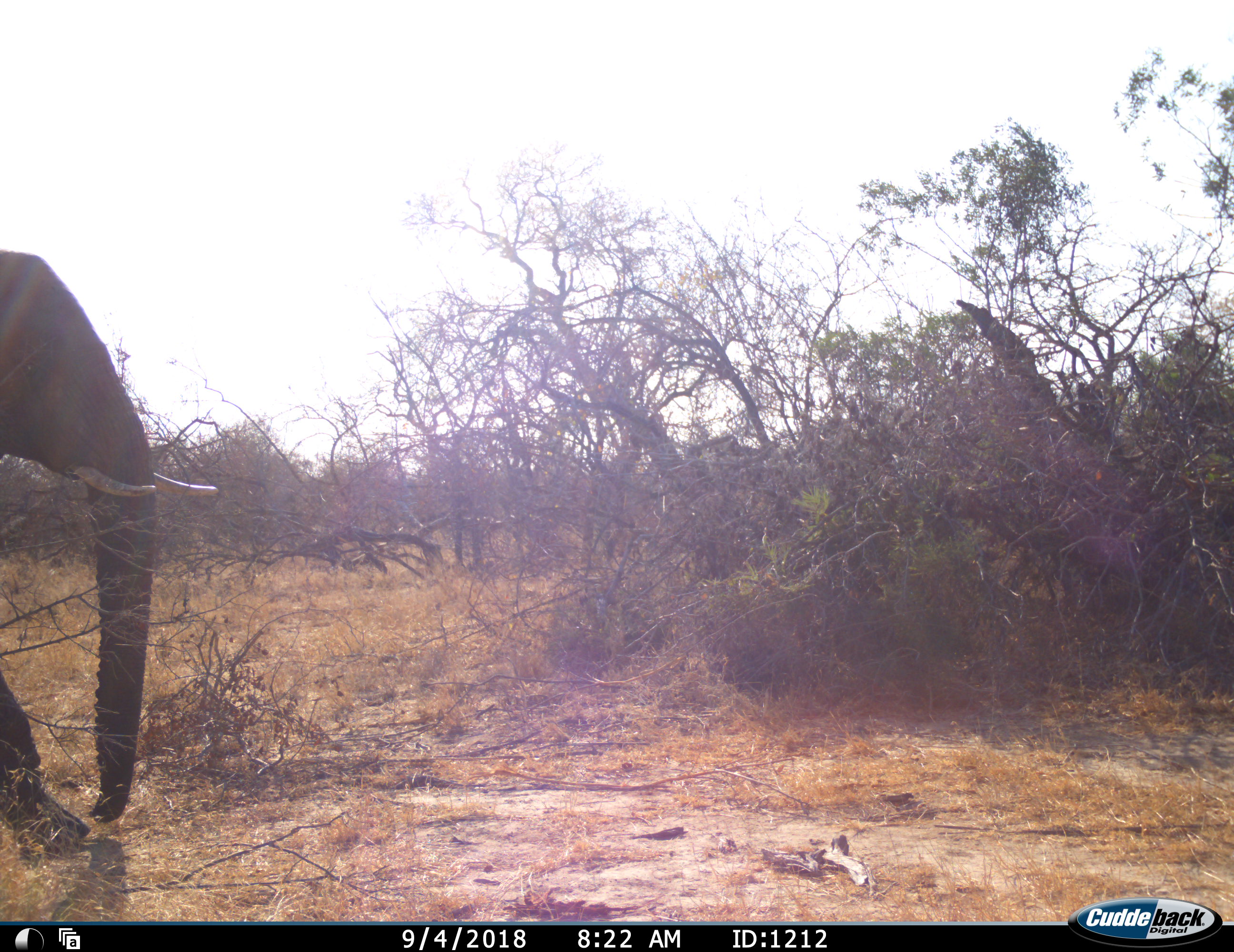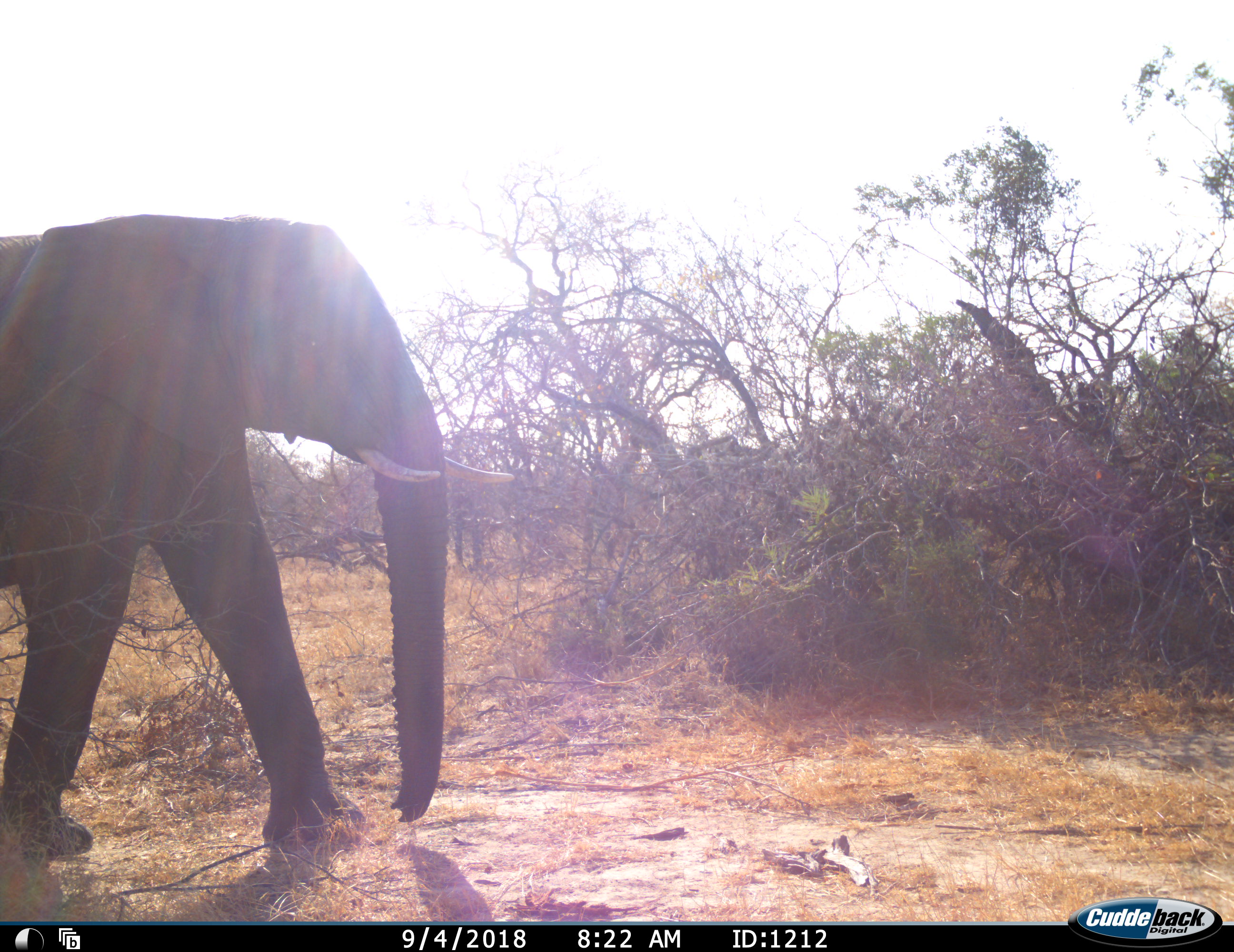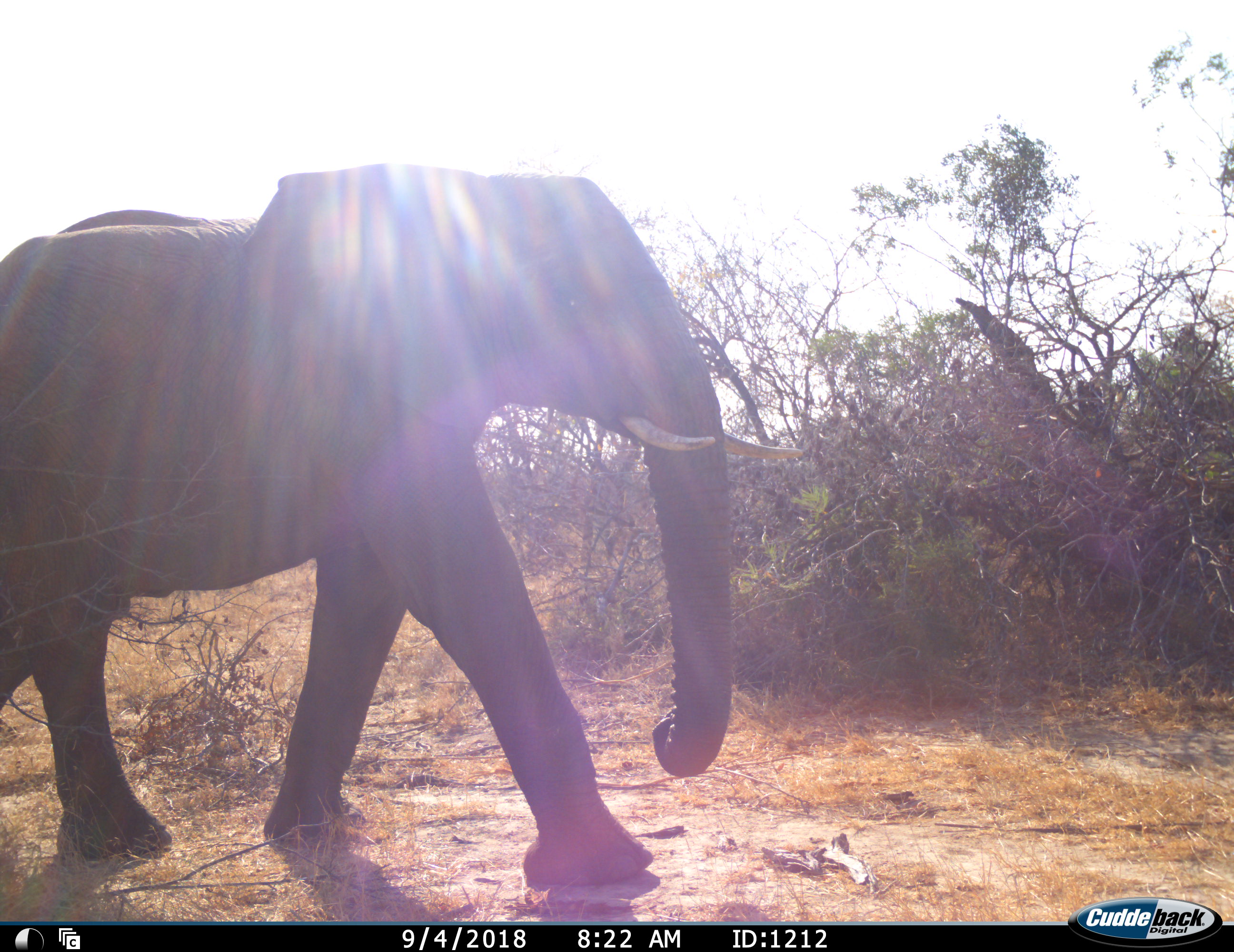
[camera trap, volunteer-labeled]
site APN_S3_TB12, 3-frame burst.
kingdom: Animalia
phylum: Chordata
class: Mammalia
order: Proboscidea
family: Elephantidae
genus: Loxodonta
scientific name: Loxodonta africana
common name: african bush elephant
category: elephant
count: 1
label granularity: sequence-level